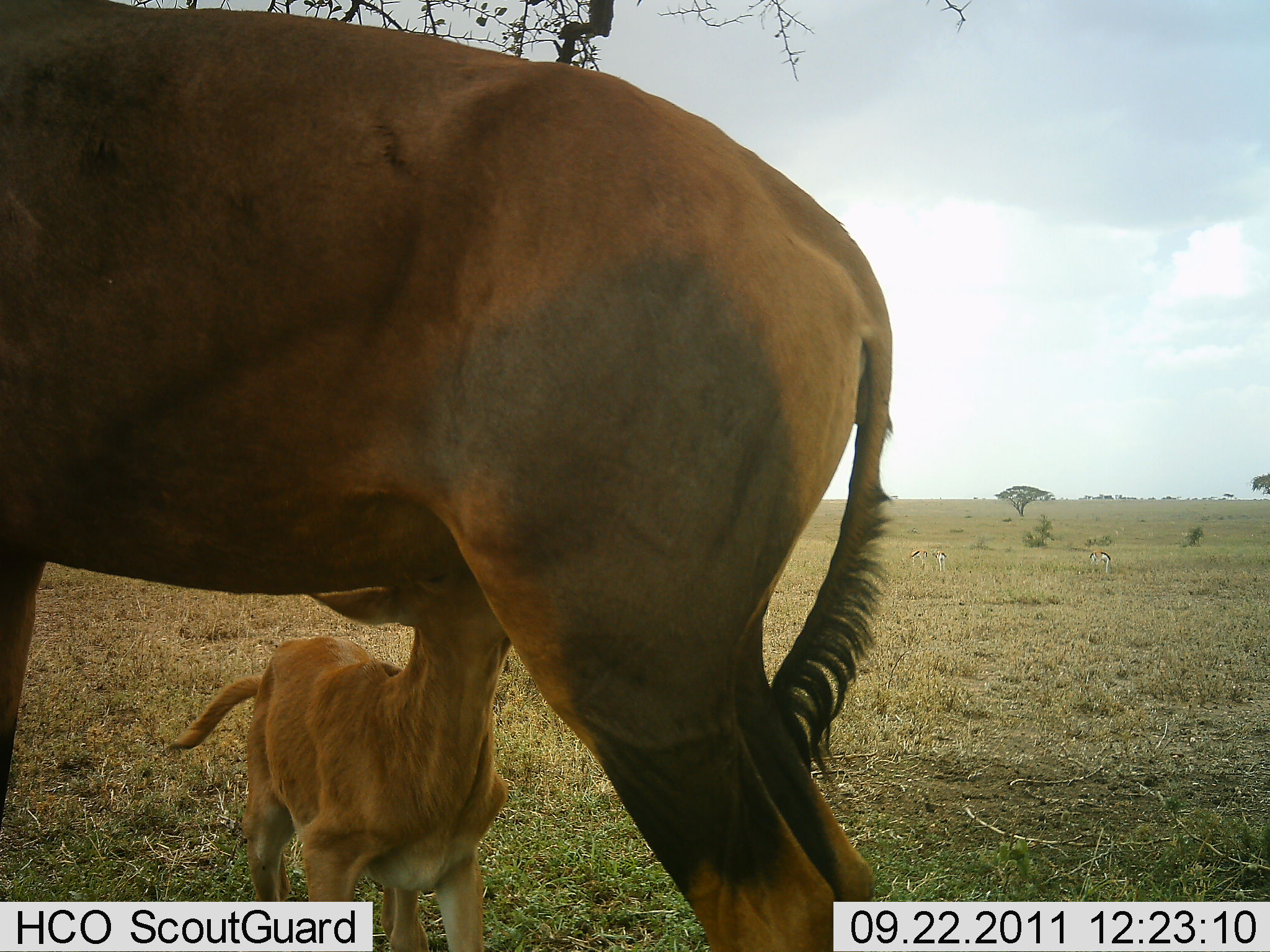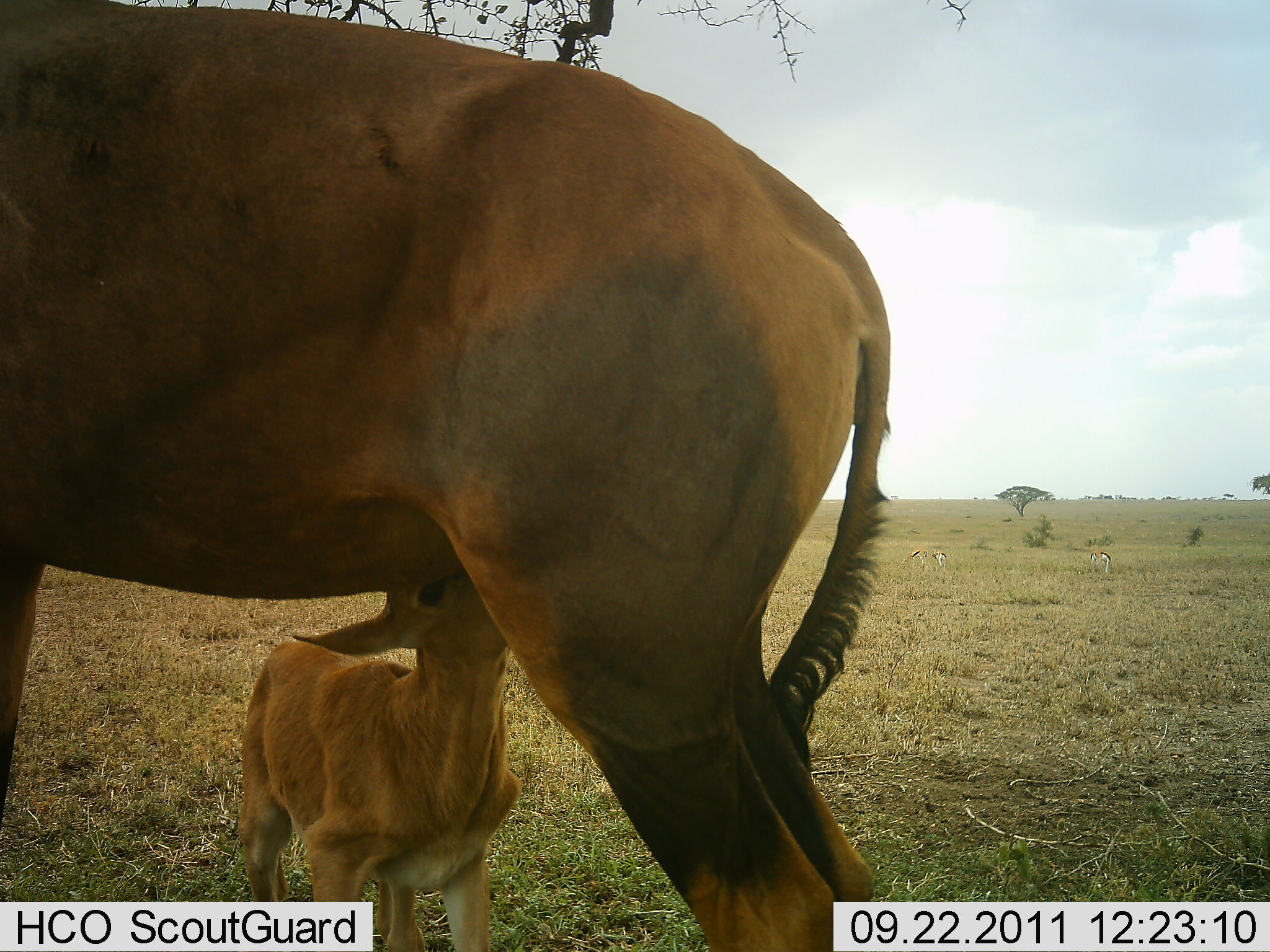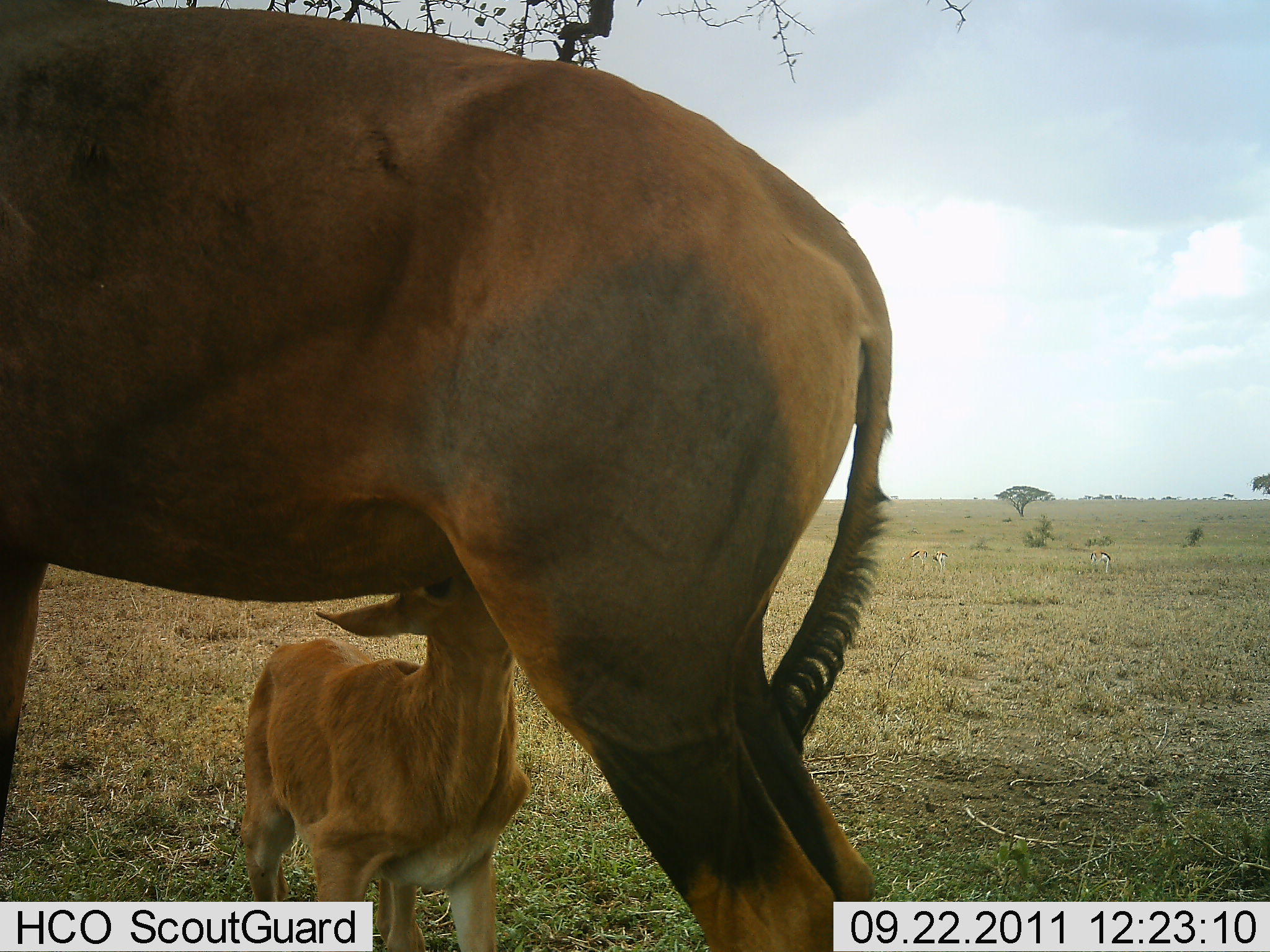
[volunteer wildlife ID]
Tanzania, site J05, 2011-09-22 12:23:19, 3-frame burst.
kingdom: Animalia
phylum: Chordata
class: Mammalia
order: Artiodactyla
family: Bovidae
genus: Damaliscus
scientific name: Damaliscus lunatus jimela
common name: topi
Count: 2.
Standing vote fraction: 80%.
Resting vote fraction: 0%.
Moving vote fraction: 0%.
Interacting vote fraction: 47%.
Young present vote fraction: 100%.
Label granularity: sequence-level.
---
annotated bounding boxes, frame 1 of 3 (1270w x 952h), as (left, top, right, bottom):
animal: (4, 0, 894, 948); (166, 590, 507, 952); (1089, 550, 1113, 574); (928, 549, 948, 572); (908, 549, 928, 571)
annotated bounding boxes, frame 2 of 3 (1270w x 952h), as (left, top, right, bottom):
animal: (2, 2, 893, 952); (237, 574, 522, 950); (1089, 549, 1115, 574); (900, 549, 929, 570); (930, 550, 948, 572)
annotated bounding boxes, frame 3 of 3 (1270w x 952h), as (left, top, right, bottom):
animal: (1, 46, 893, 951); (237, 588, 527, 952); (1088, 549, 1114, 575); (929, 549, 949, 572); (906, 550, 929, 568)